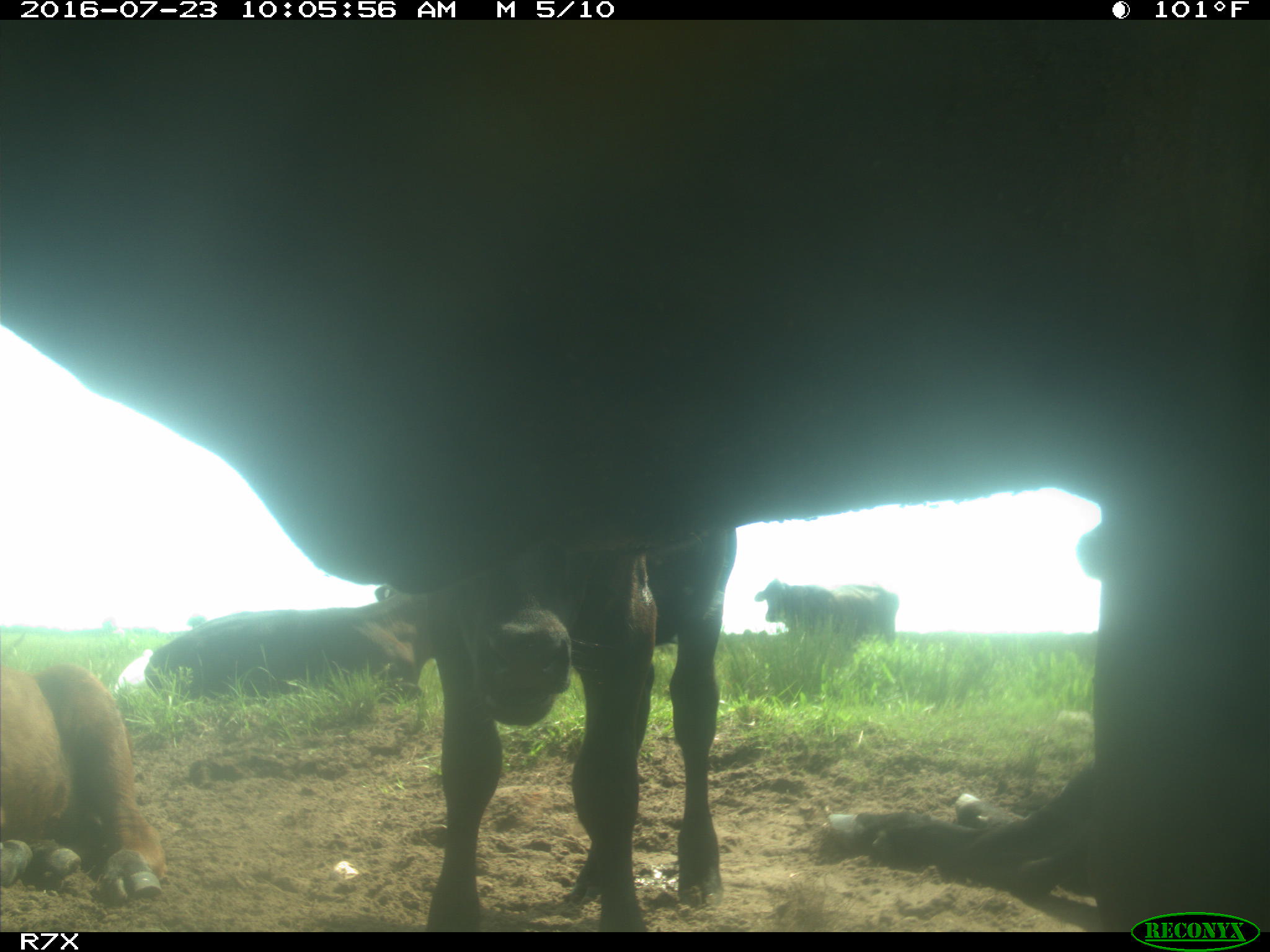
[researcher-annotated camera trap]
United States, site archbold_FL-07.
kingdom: Animalia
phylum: Chordata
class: Mammalia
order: Artiodactyla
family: Bovidae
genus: Bos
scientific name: Bos taurus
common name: domestic cow